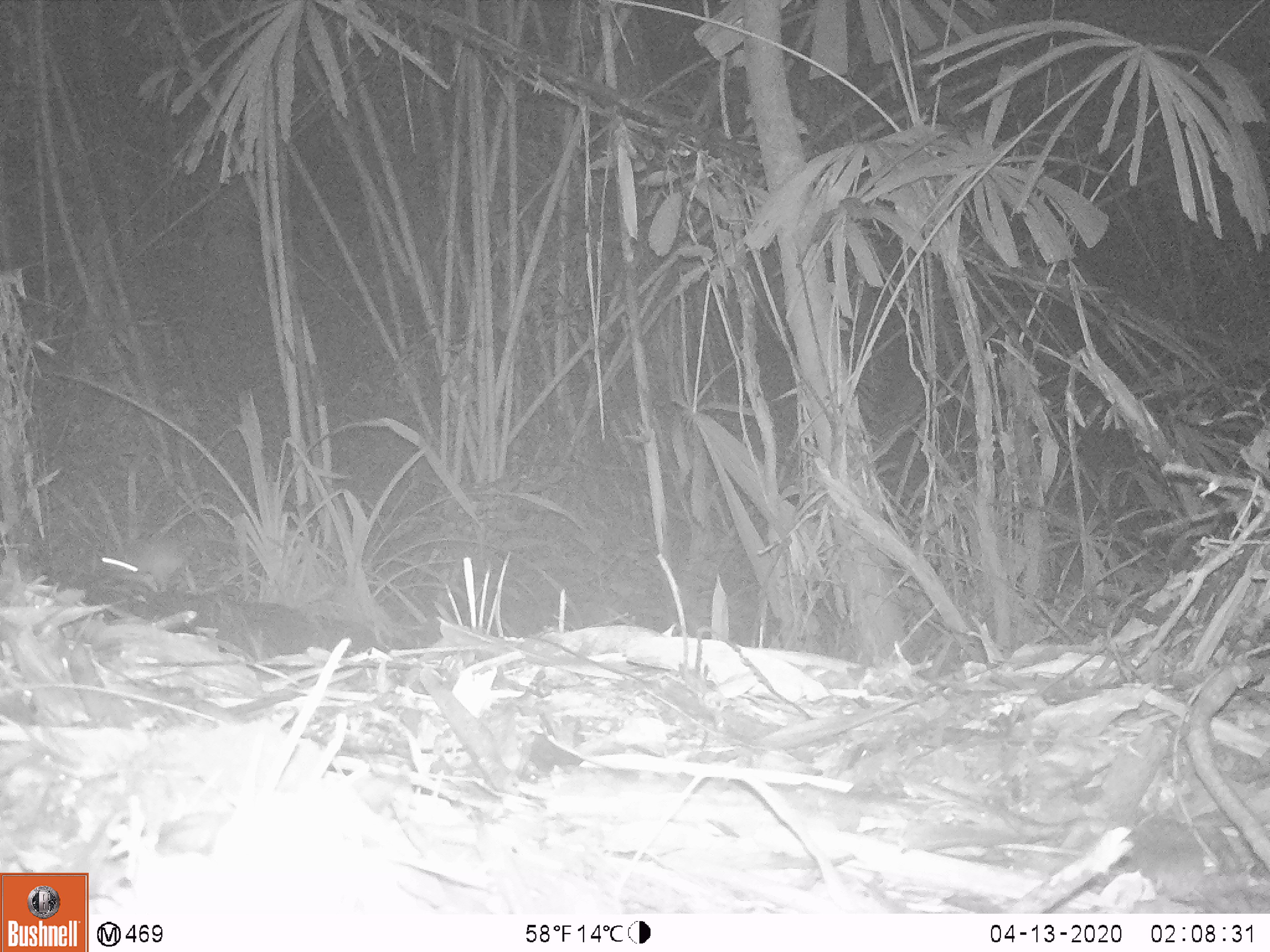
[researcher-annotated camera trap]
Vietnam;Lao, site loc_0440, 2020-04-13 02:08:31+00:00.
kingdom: Animalia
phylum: Chordata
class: Mammalia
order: Rodentia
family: Muridae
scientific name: Muridae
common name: old-world mice and rats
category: unidentified murid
Unidentified murid (old-world mice and rats) (Muridae). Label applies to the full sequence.